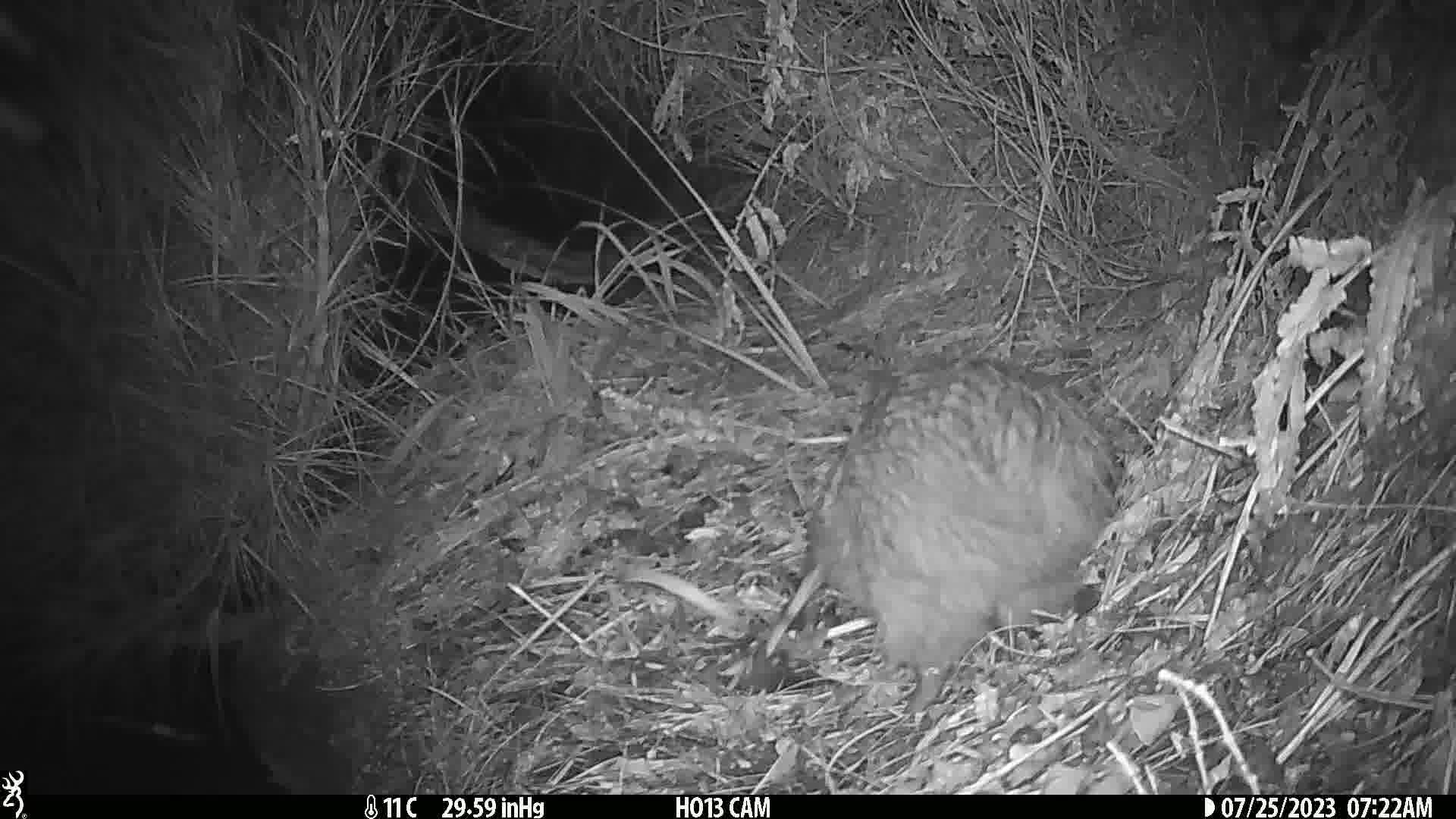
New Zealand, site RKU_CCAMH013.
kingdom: Animalia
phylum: Chordata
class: Aves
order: Apterygiformes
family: Apterygidae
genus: Apteryx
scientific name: Apteryx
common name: kiwi